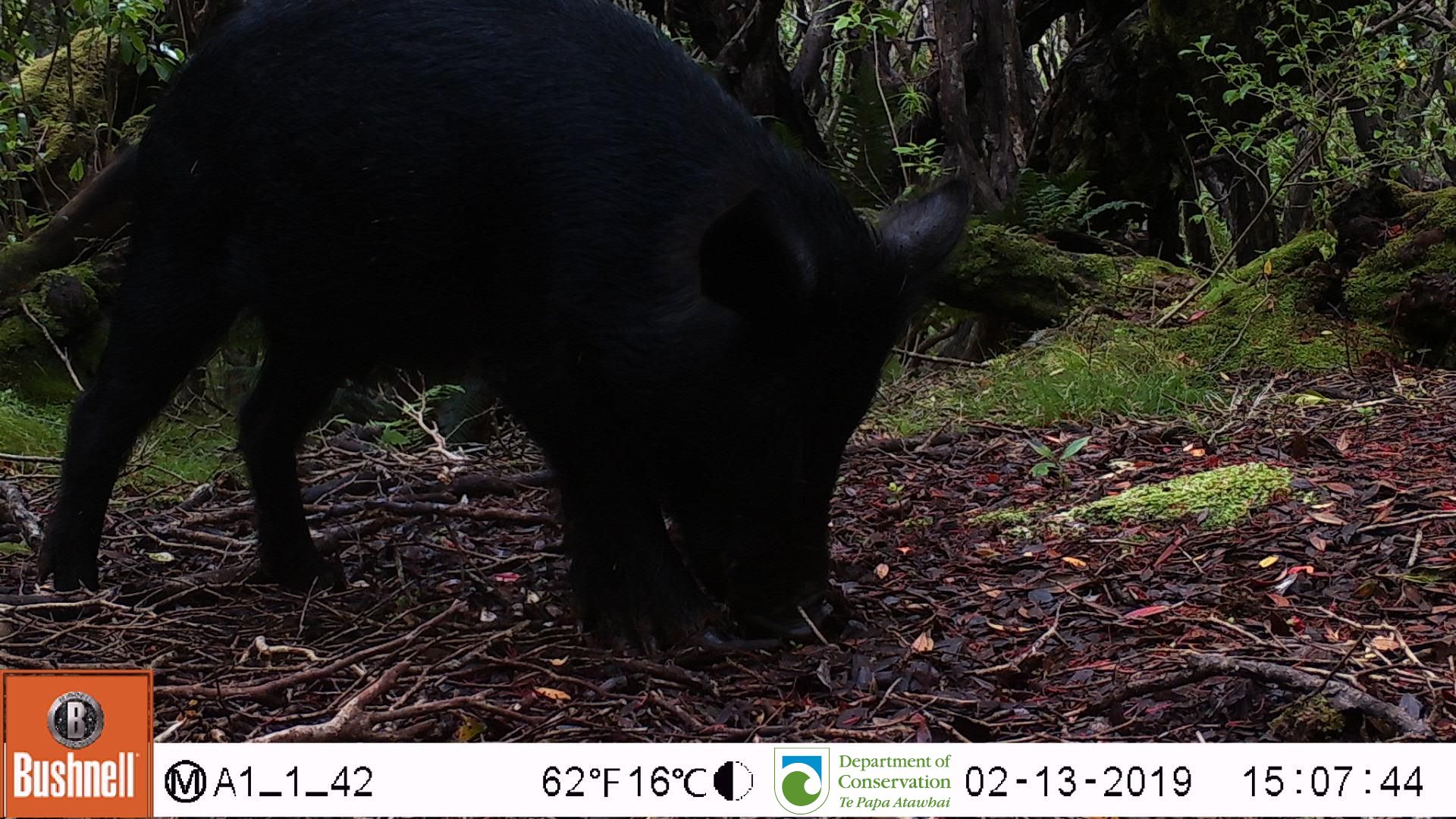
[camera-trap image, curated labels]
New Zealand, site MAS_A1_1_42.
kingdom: Animalia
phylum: Chordata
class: Mammalia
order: Artiodactyla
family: Suidae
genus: Sus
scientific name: Sus scrofa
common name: pig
Pig (Sus scrofa).